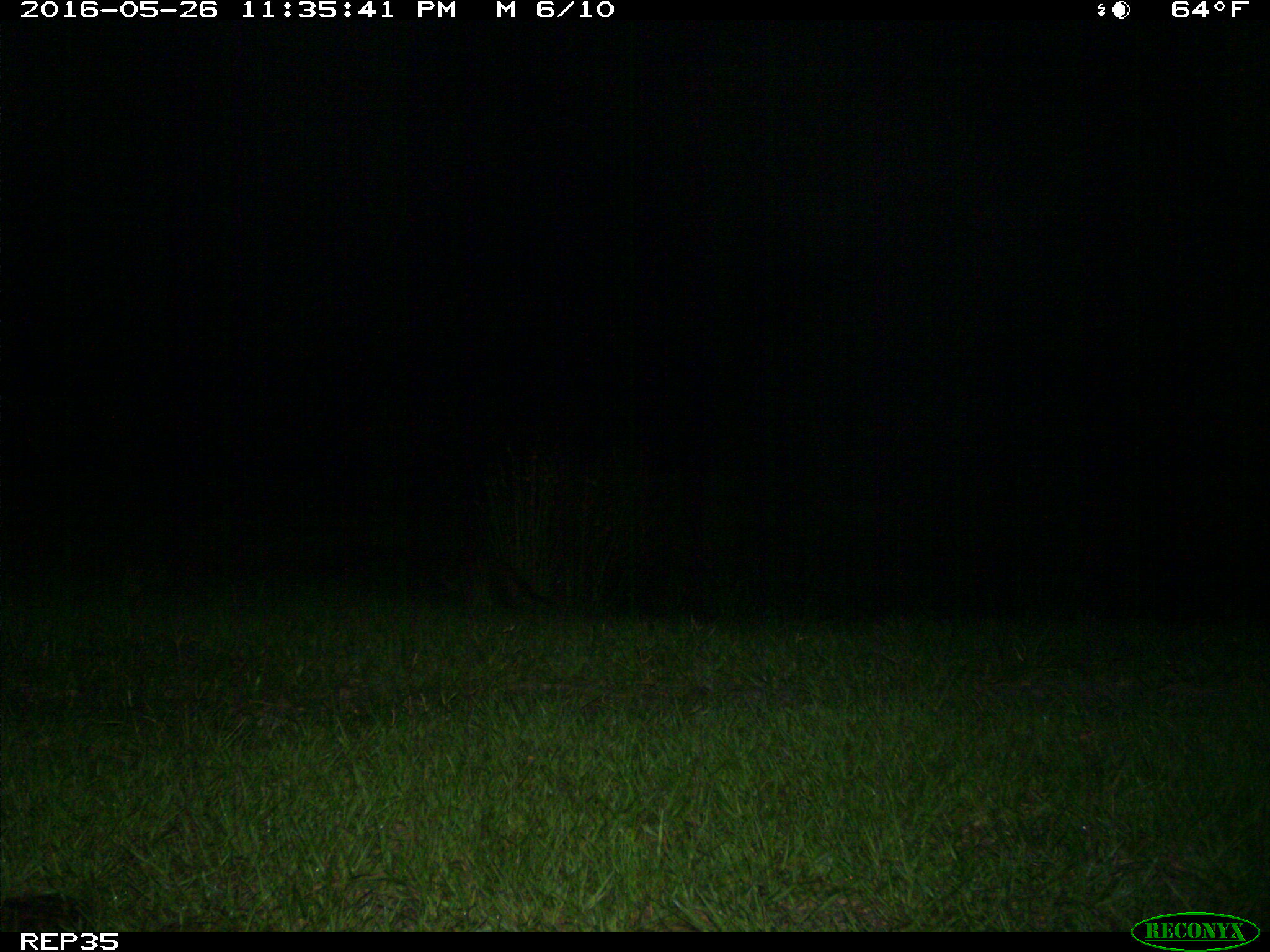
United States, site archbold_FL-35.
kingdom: Animalia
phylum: Chordata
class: Mammalia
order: Carnivora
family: Procyonidae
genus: Procyon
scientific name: Procyon lotor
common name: common raccoon